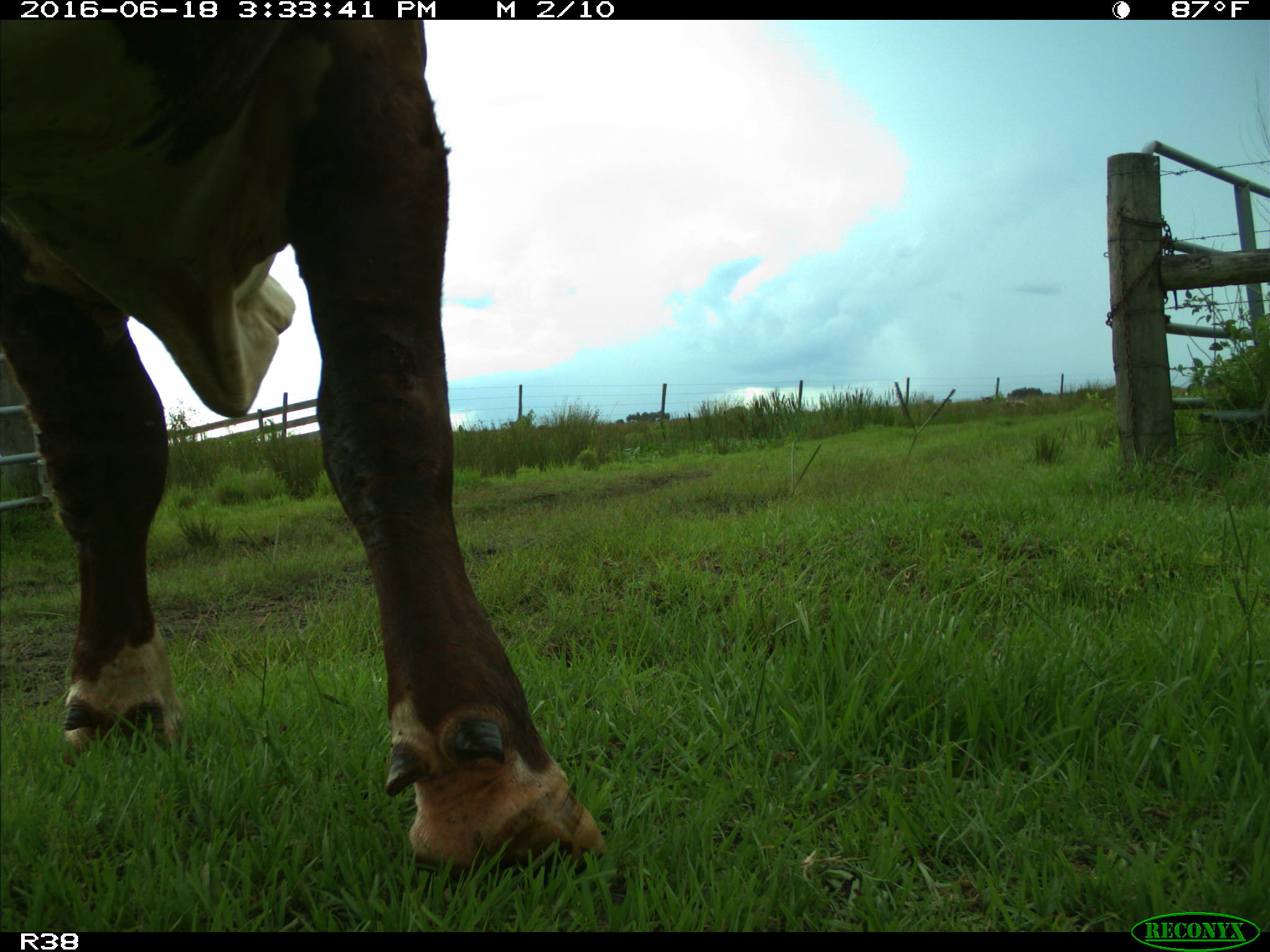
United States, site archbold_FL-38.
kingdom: Animalia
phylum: Chordata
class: Mammalia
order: Artiodactyla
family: Bovidae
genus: Bos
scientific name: Bos taurus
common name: domestic cow